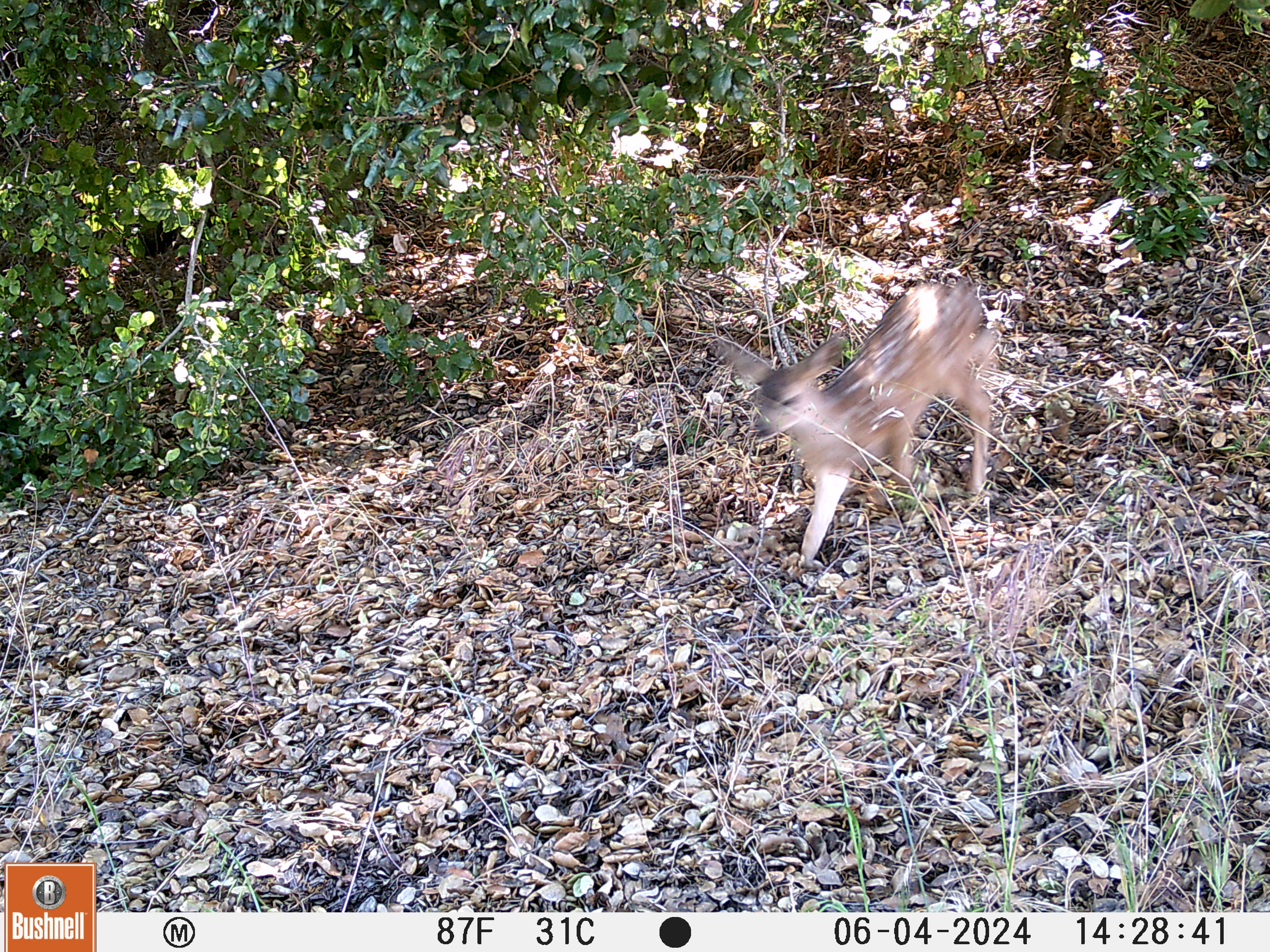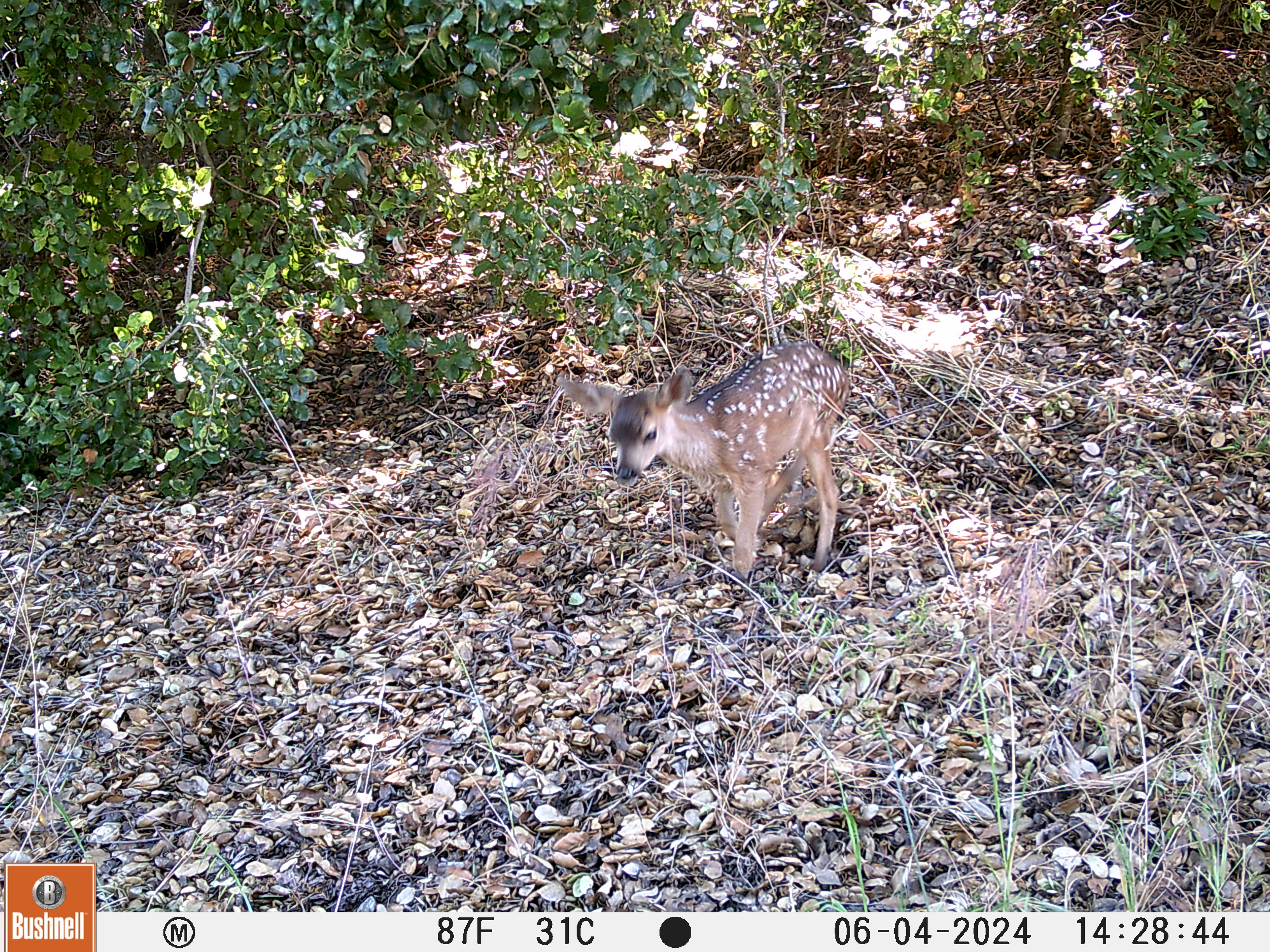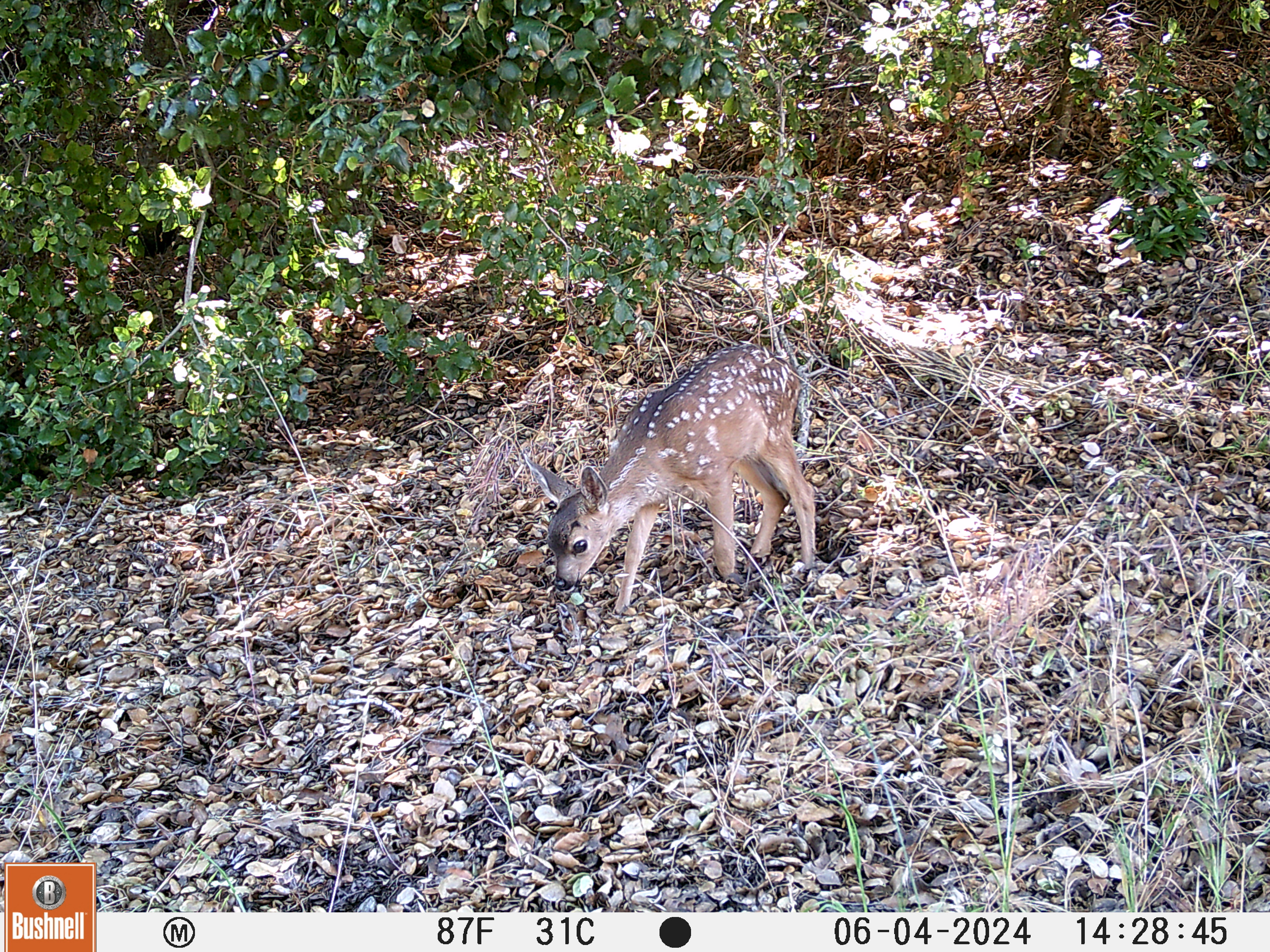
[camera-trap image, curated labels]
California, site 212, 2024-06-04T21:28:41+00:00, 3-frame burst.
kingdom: Animalia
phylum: Chordata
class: Mammalia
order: Artiodactyla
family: Cervidae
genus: Odocoileus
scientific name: Odocoileus hemionus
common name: mule deer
Mule deer (Odocoileus hemionus).